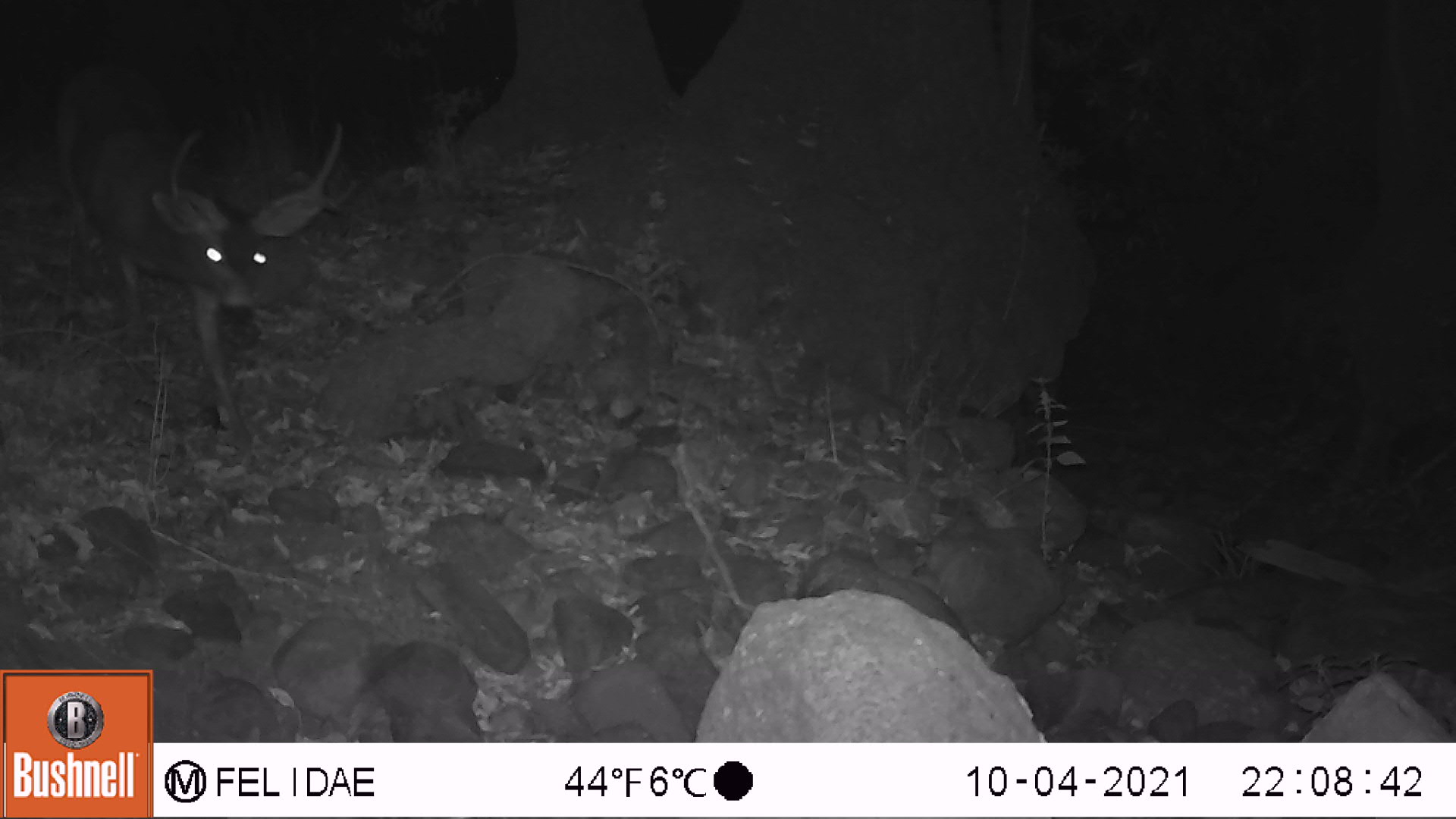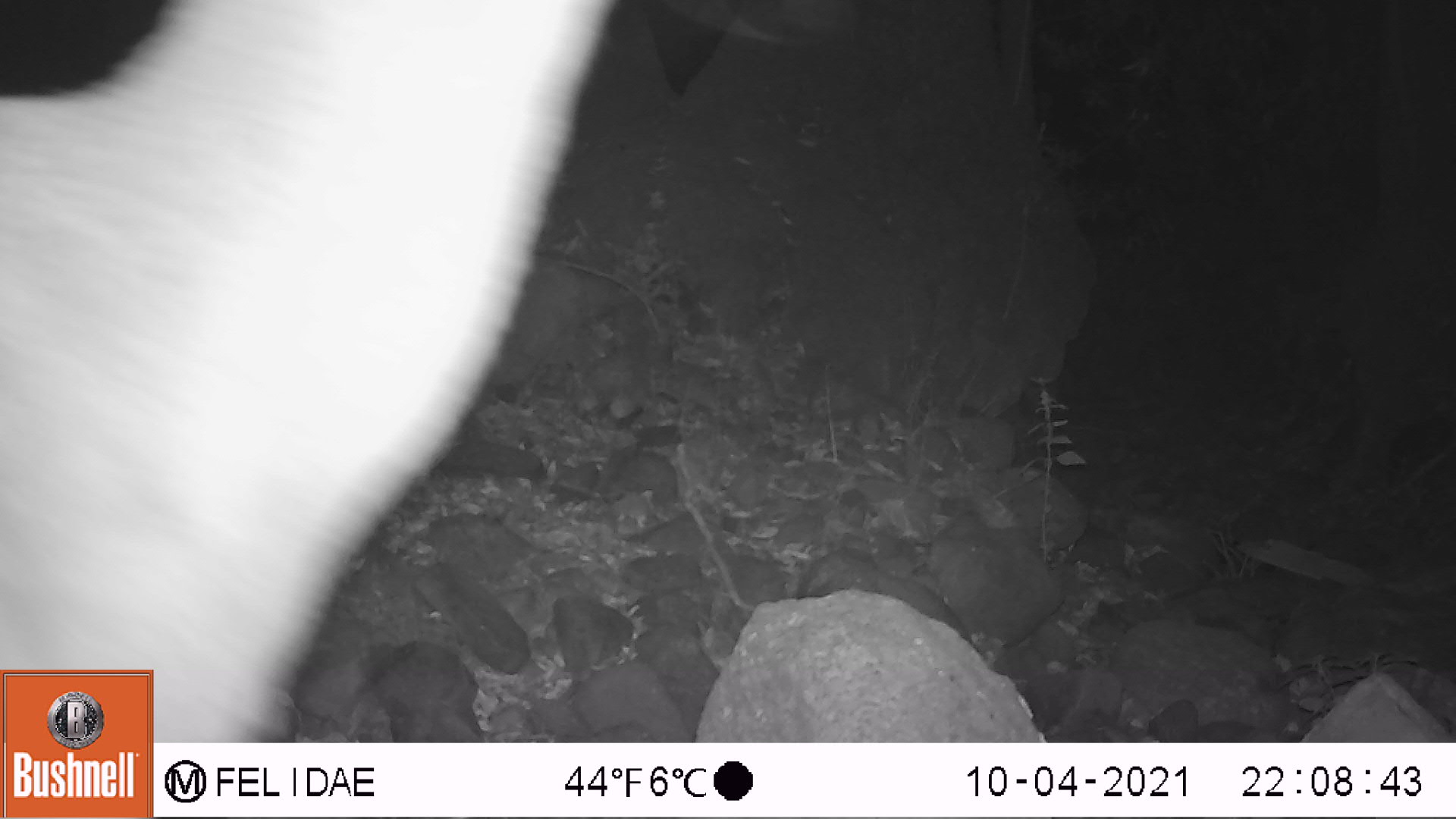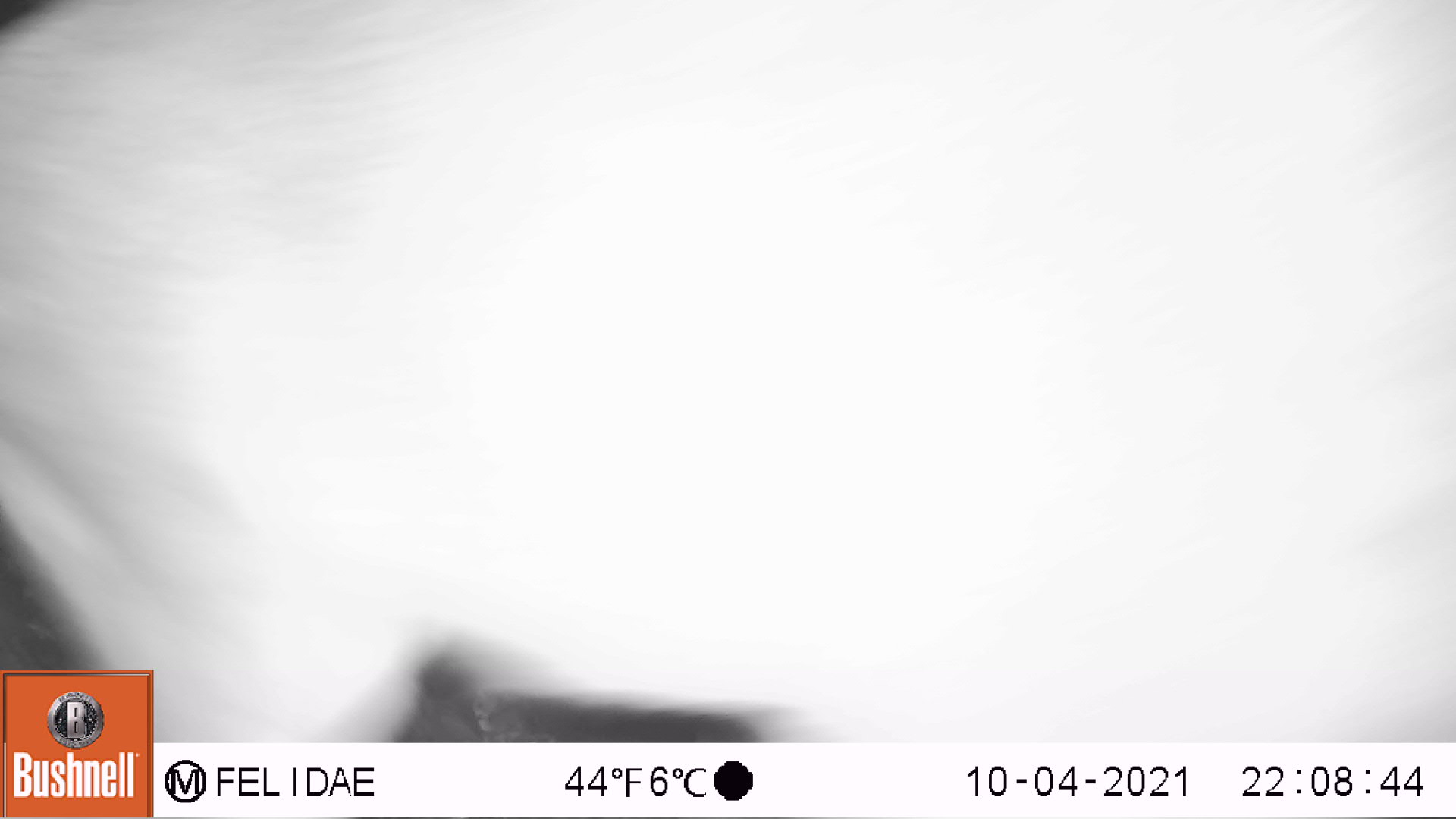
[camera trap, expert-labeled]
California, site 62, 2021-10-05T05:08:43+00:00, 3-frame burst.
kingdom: Animalia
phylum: Chordata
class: Mammalia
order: Artiodactyla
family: Cervidae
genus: Odocoileus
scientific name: Odocoileus hemionus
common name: mule deer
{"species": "mule deer (Odocoileus hemionus)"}